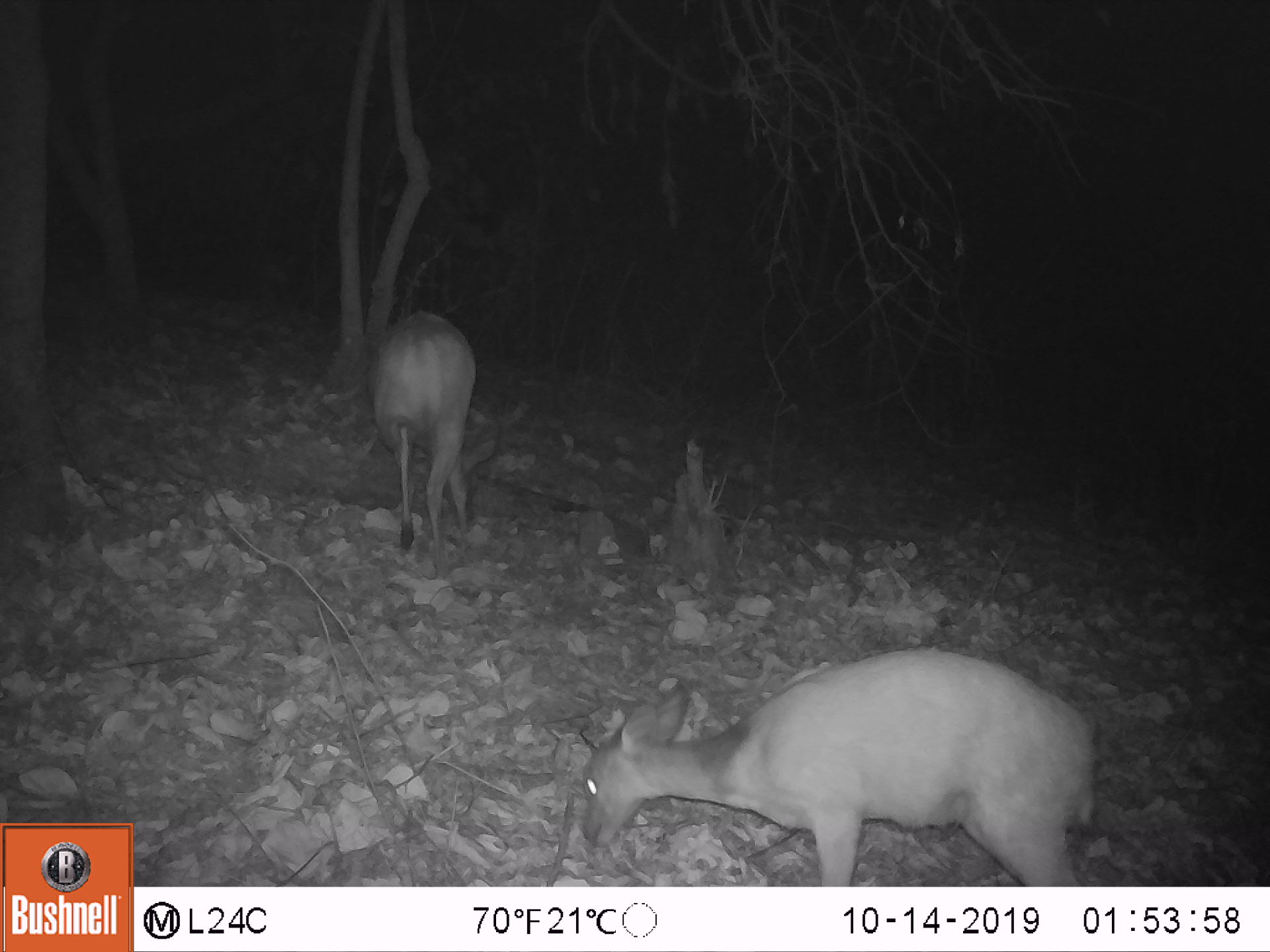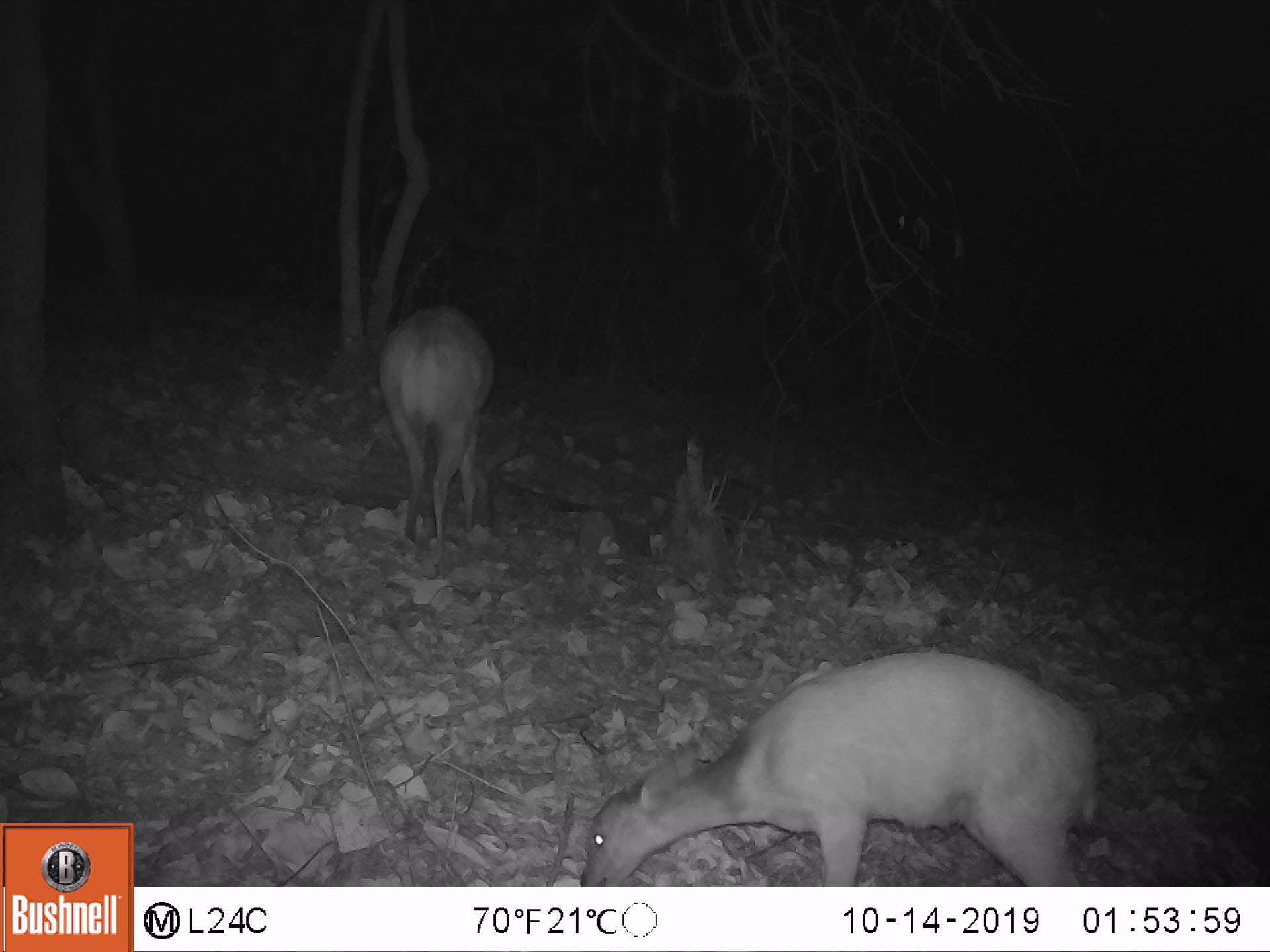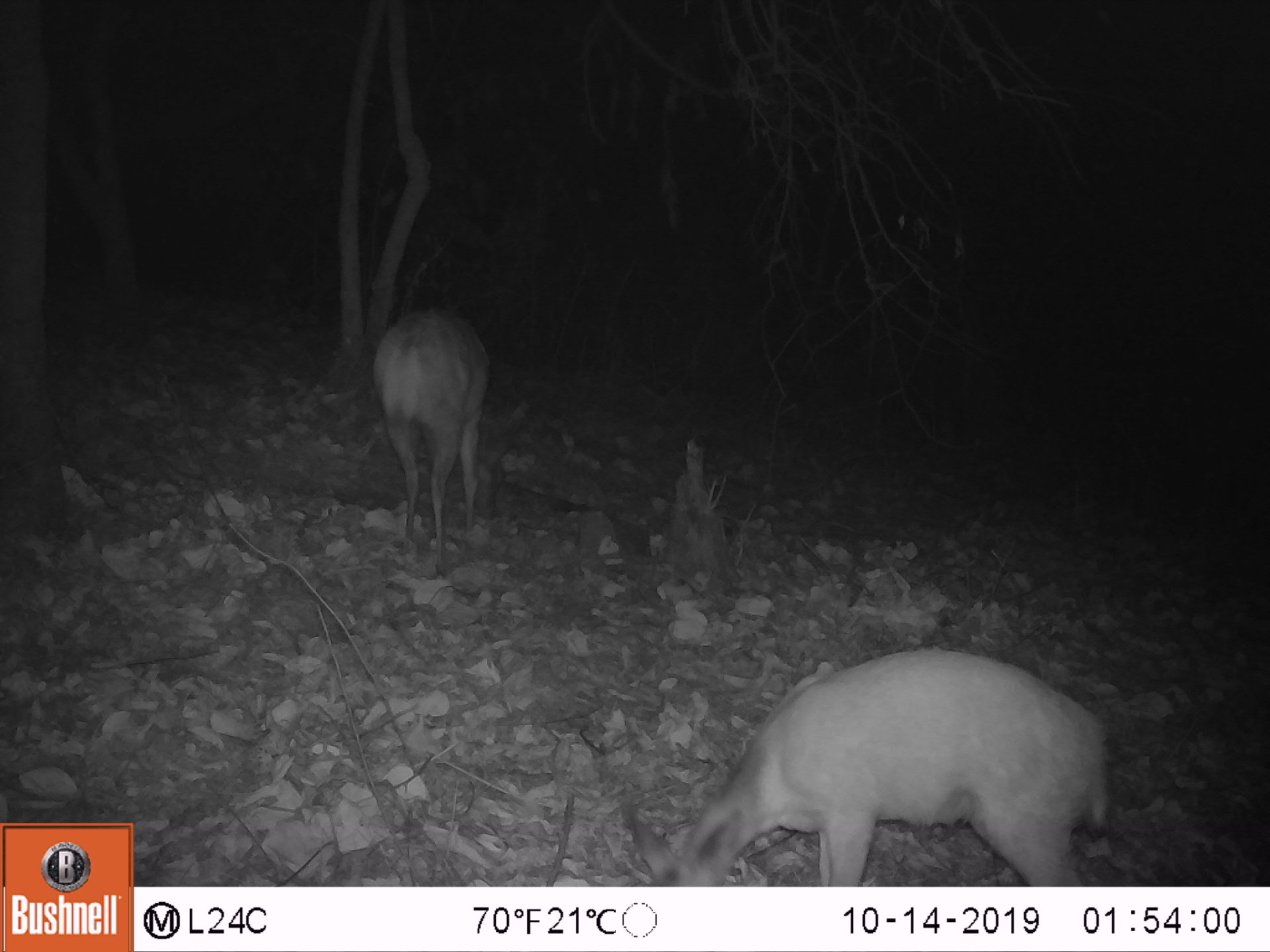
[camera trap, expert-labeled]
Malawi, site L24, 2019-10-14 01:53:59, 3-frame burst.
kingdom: Animalia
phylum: Chordata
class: Mammalia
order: Artiodactyla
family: Bovidae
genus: Tragelaphus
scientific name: Tragelaphus sylvaticus sylvaticus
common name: cape bushbuck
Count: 2.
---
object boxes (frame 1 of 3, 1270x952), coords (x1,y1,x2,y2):
cape bushbuck: (575,653,1099,878); (362,309,485,573)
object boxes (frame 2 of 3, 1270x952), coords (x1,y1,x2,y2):
cape bushbuck: (571,653,1102,881); (377,299,507,556)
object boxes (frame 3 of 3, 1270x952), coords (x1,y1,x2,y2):
cape bushbuck: (620,649,1118,883); (368,296,535,561)